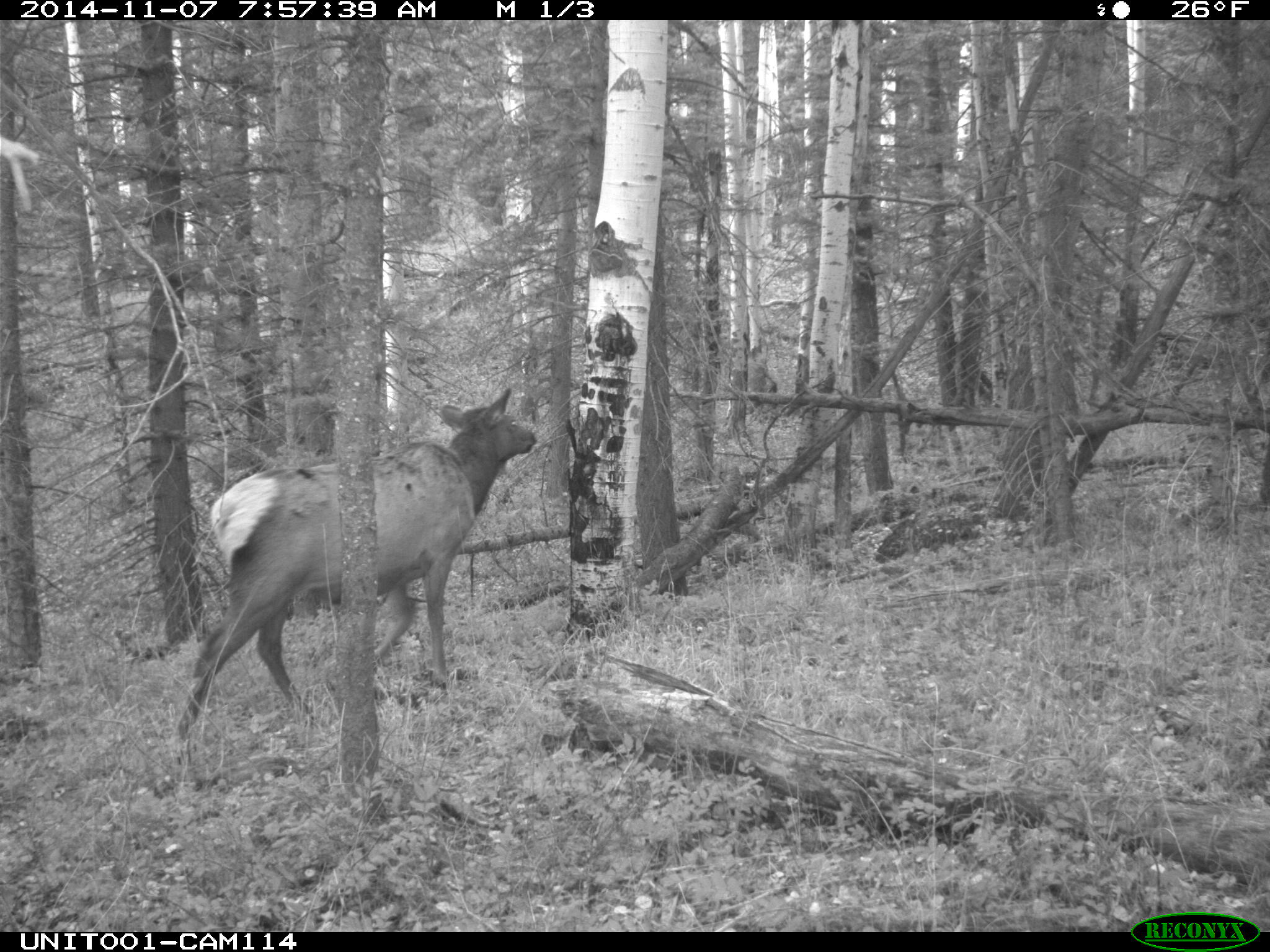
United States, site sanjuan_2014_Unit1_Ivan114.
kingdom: Animalia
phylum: Chordata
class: Mammalia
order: Artiodactyla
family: Cervidae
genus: Cervus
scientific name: Cervus elaphus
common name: red deer